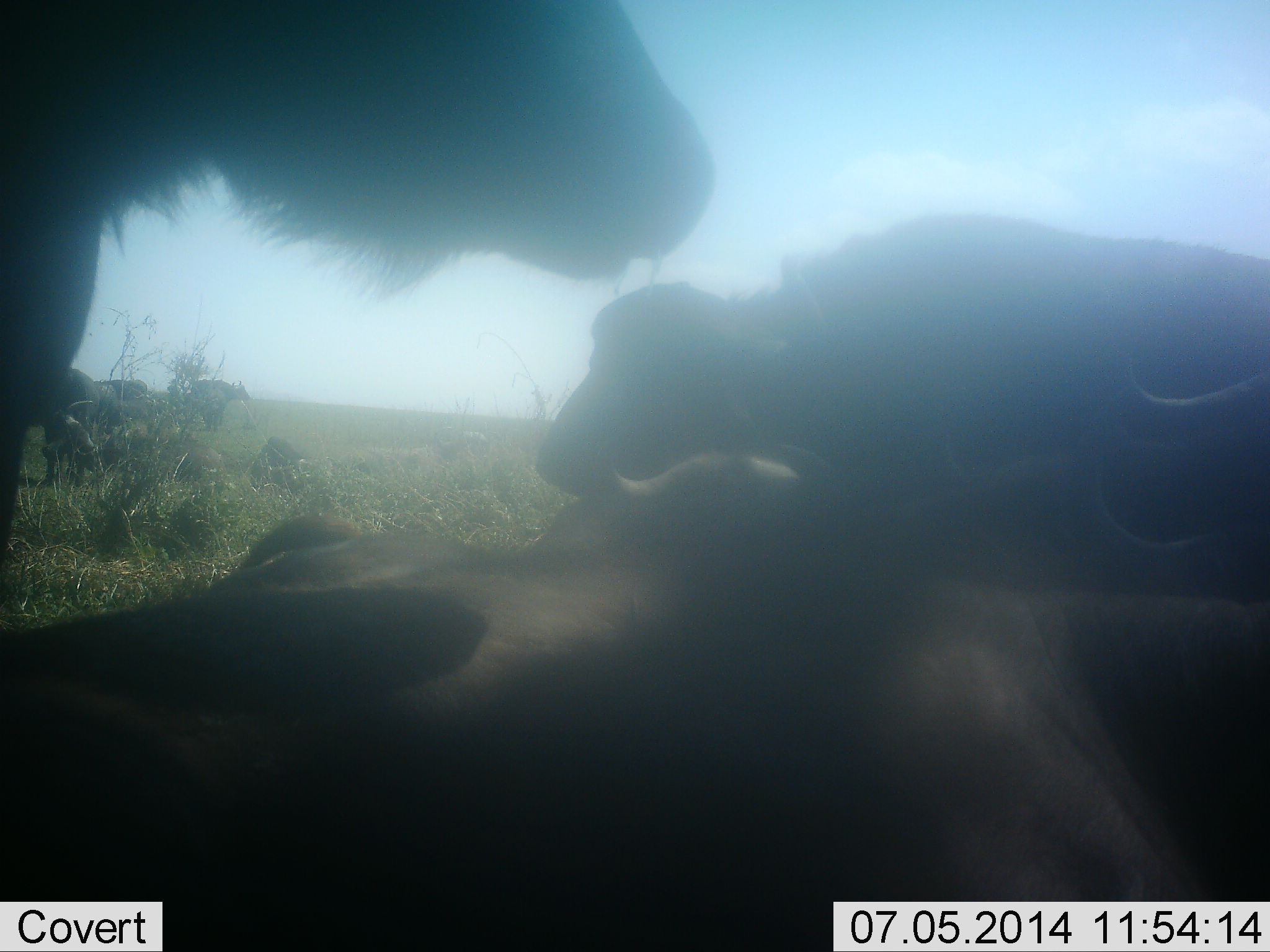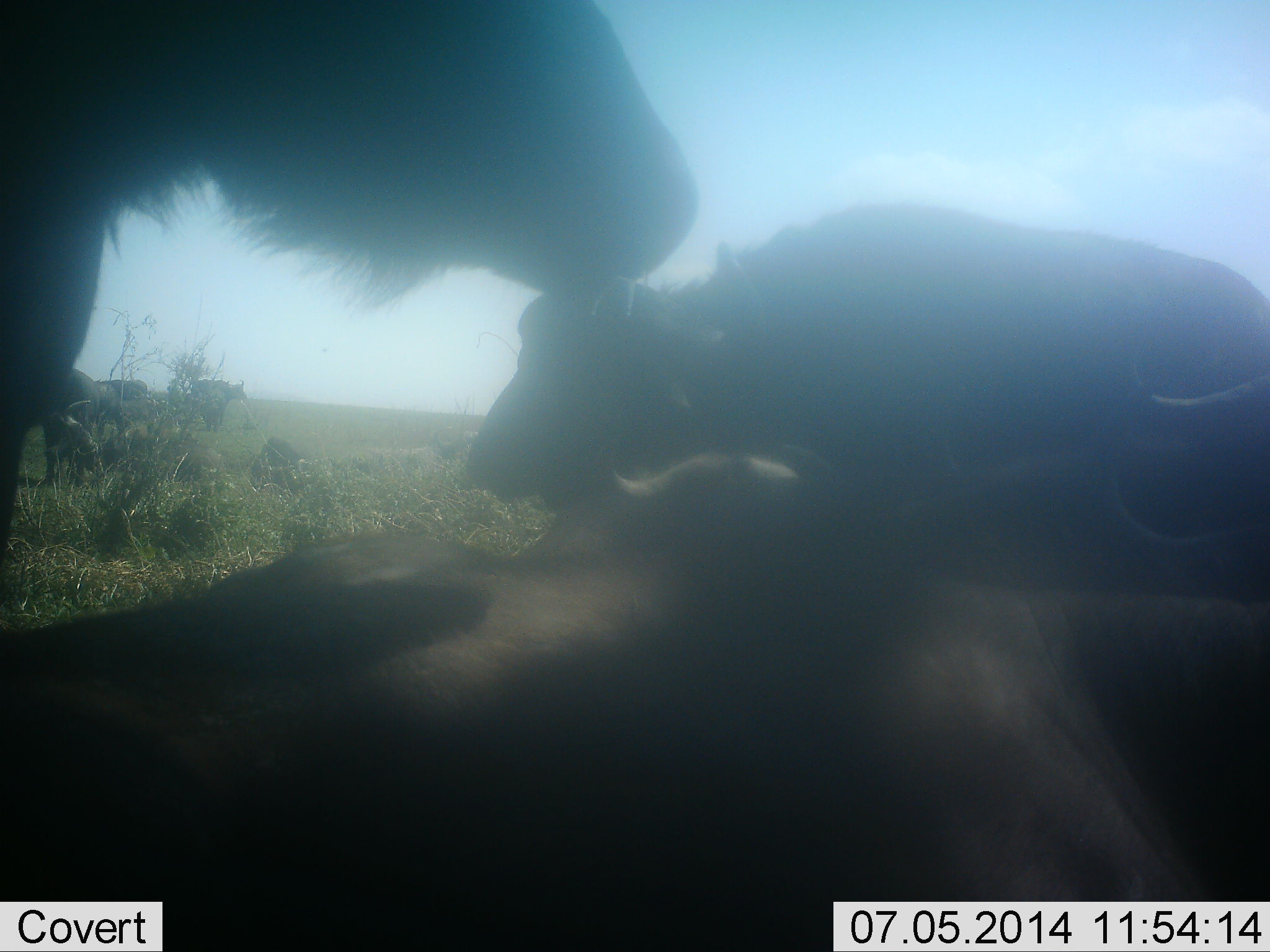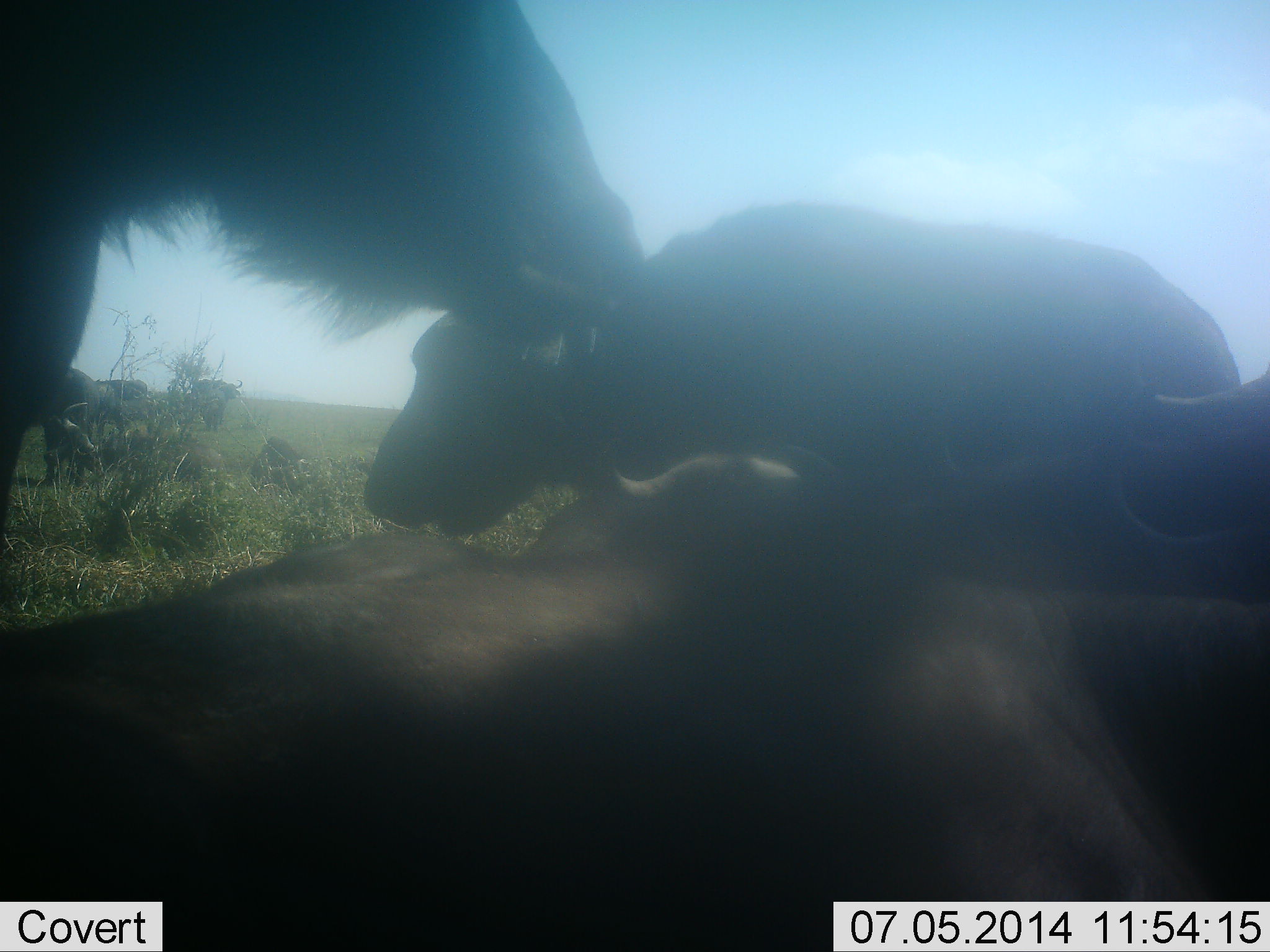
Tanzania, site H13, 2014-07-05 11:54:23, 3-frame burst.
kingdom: Animalia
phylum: Chordata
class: Mammalia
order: Artiodactyla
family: Bovidae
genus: Connochaetes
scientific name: Connochaetes taurinus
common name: blue wildebeest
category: wildebeest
Wildebeest (blue wildebeest) (Connochaetes taurinus), count 4. Behavior (volunteer vote fractions): standing 80%, resting 100%, moving 50%, interacting 40%. Young present (vote fraction): 40%. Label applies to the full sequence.